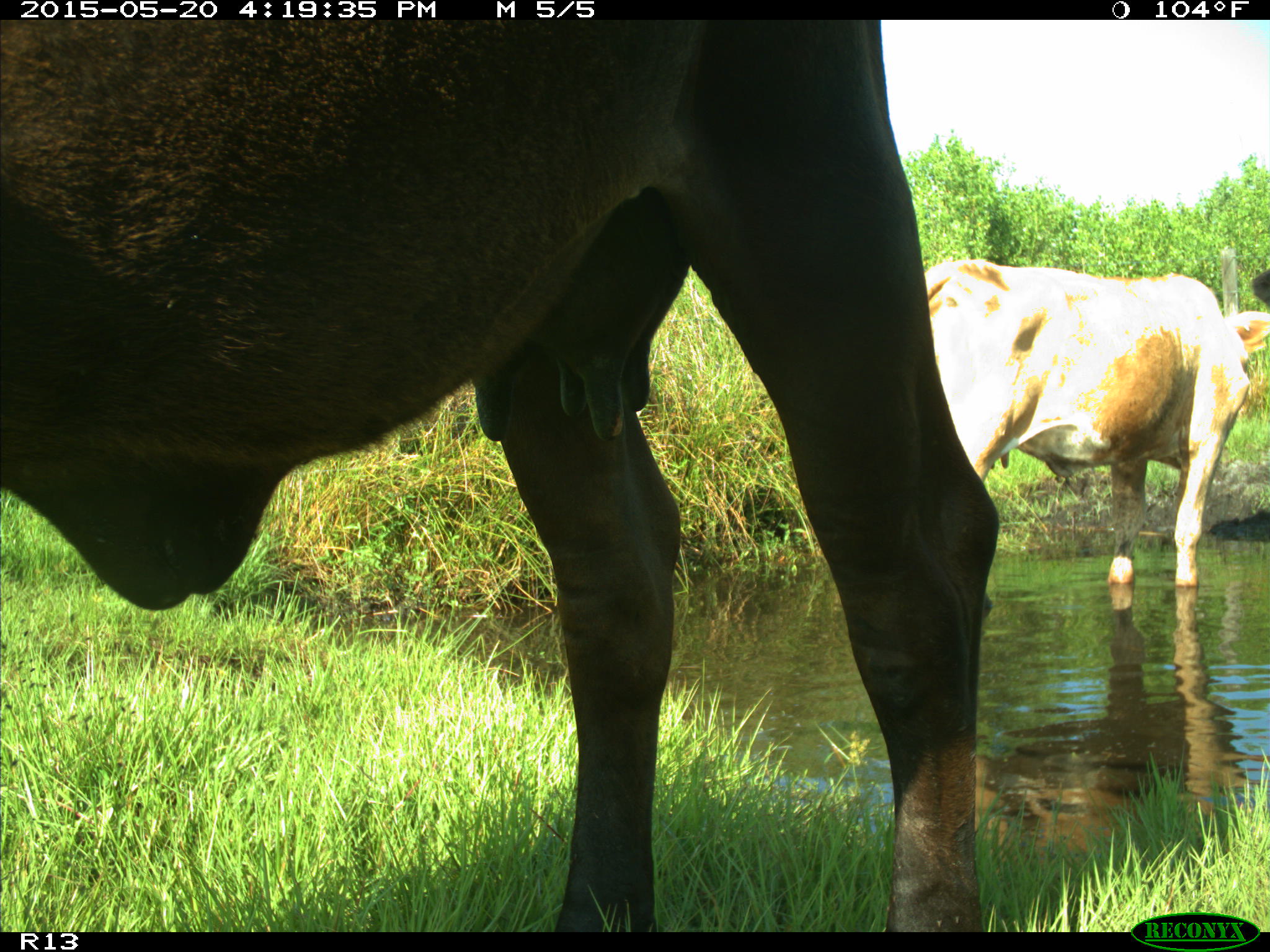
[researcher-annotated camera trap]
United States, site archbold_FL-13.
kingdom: Animalia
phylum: Chordata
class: Mammalia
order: Artiodactyla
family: Bovidae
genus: Bos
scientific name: Bos taurus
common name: domestic cow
Bos taurus (domestic cow).